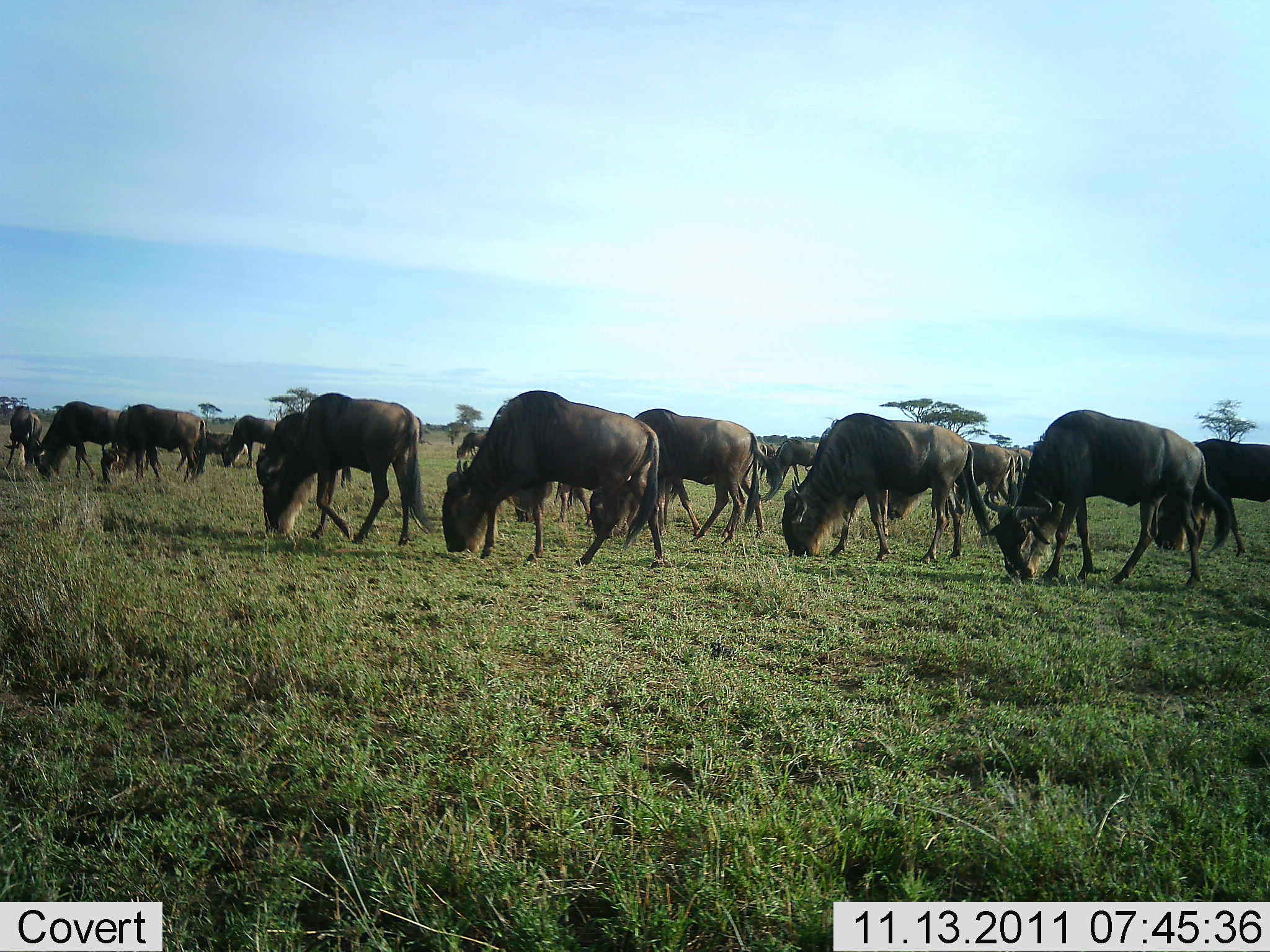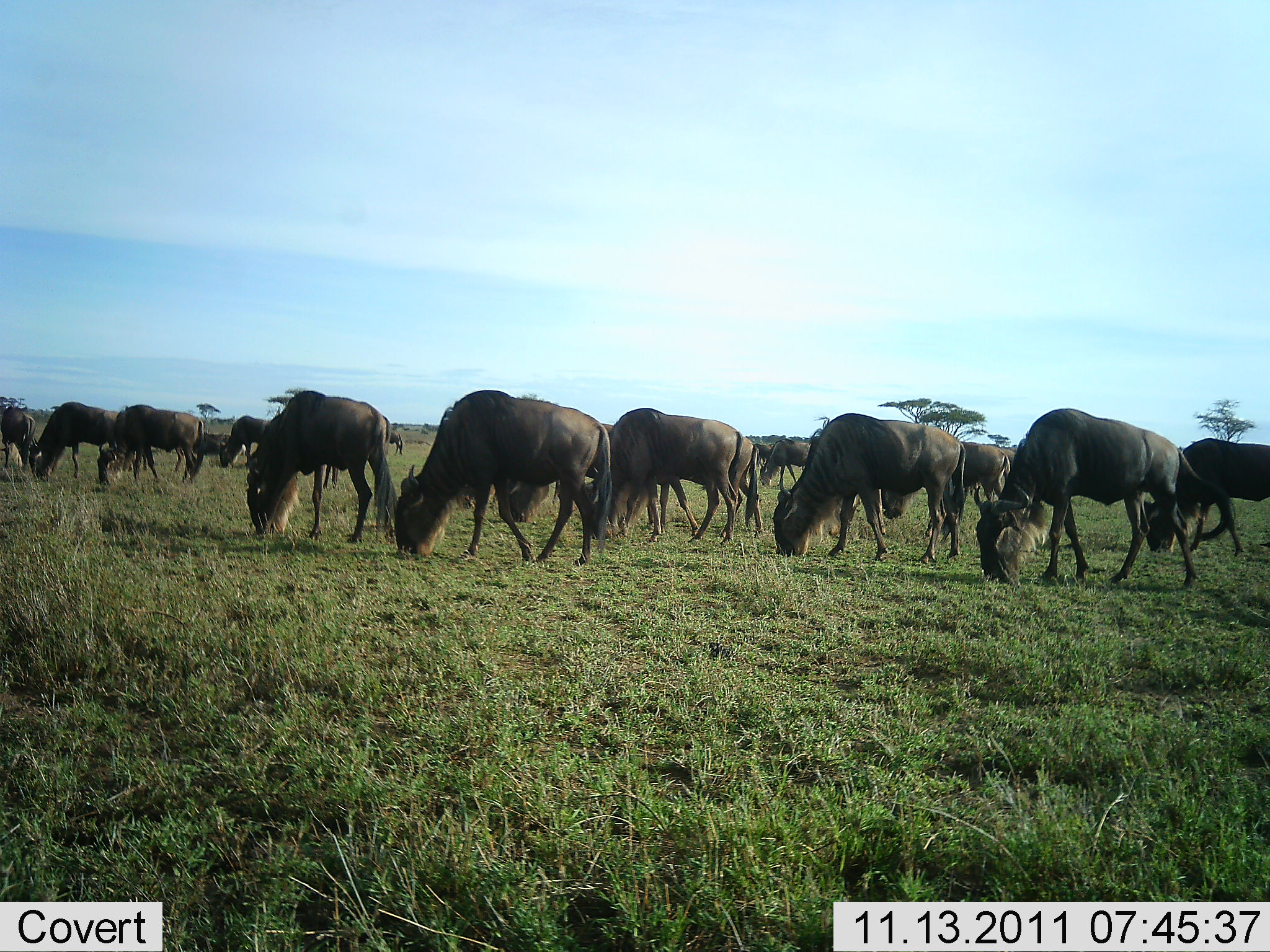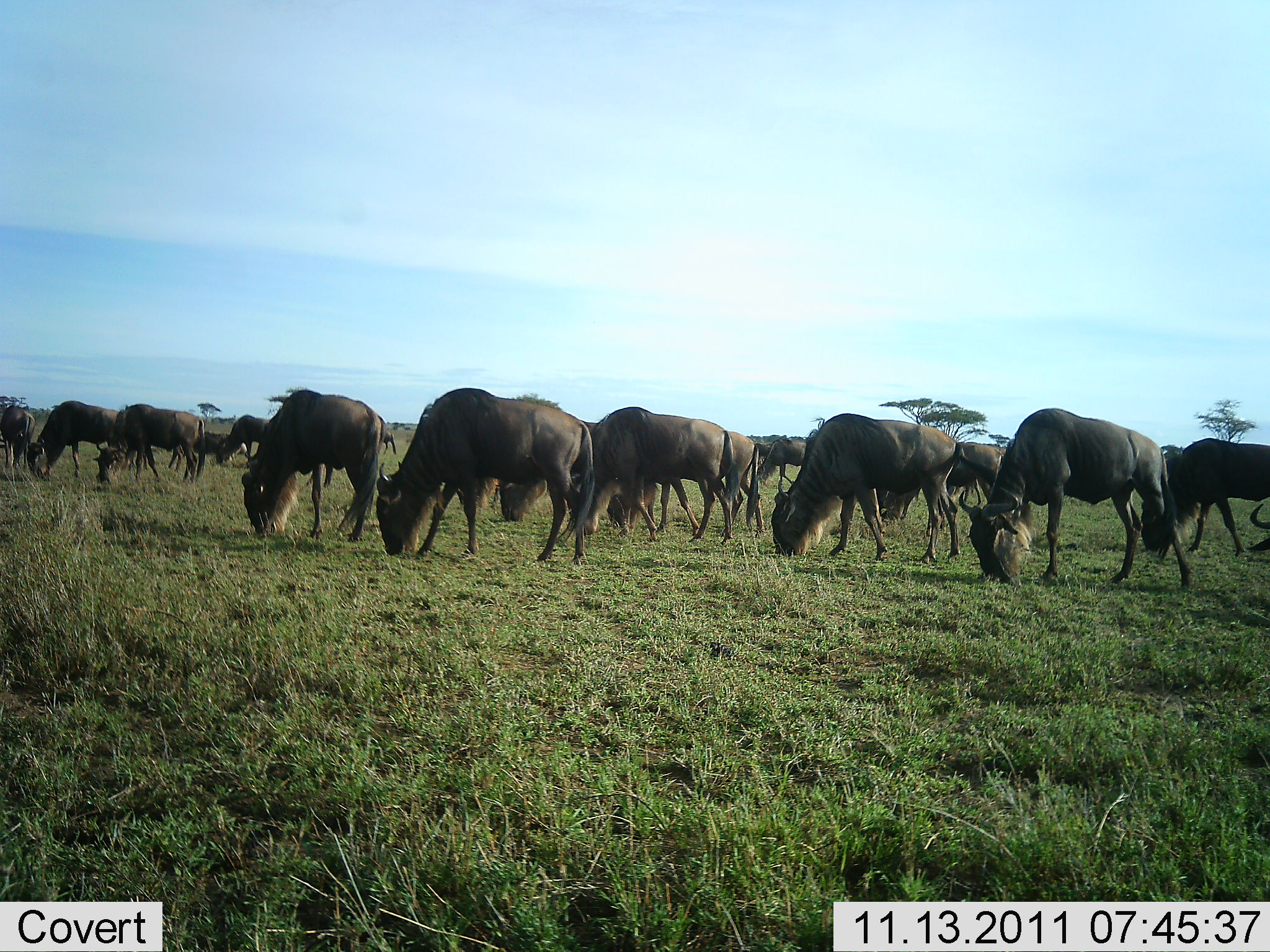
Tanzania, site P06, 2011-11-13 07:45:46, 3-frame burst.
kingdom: Animalia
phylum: Chordata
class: Mammalia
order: Artiodactyla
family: Bovidae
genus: Connochaetes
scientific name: Connochaetes taurinus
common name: blue wildebeest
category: wildebeest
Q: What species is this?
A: Wildebeest (blue wildebeest) (Connochaetes taurinus).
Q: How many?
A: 11-50.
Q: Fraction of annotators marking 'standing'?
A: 18%.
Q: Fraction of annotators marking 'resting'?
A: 0%.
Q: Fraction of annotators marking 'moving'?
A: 18%.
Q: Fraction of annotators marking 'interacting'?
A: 0%.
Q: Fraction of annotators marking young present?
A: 0%.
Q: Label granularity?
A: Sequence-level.